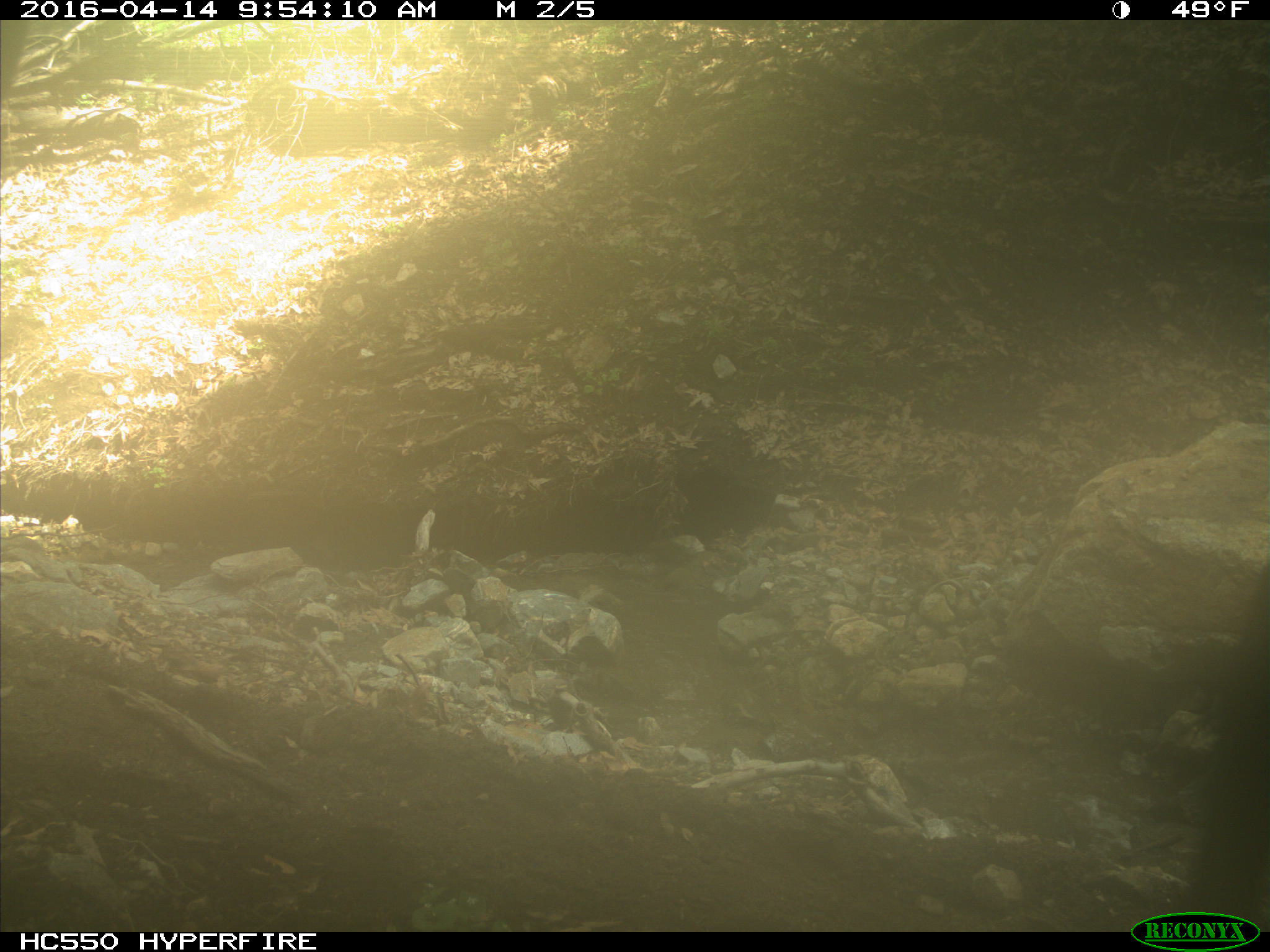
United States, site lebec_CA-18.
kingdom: Animalia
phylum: Chordata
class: Mammalia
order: Artiodactyla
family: Bovidae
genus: Bos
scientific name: Bos taurus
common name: domestic cow